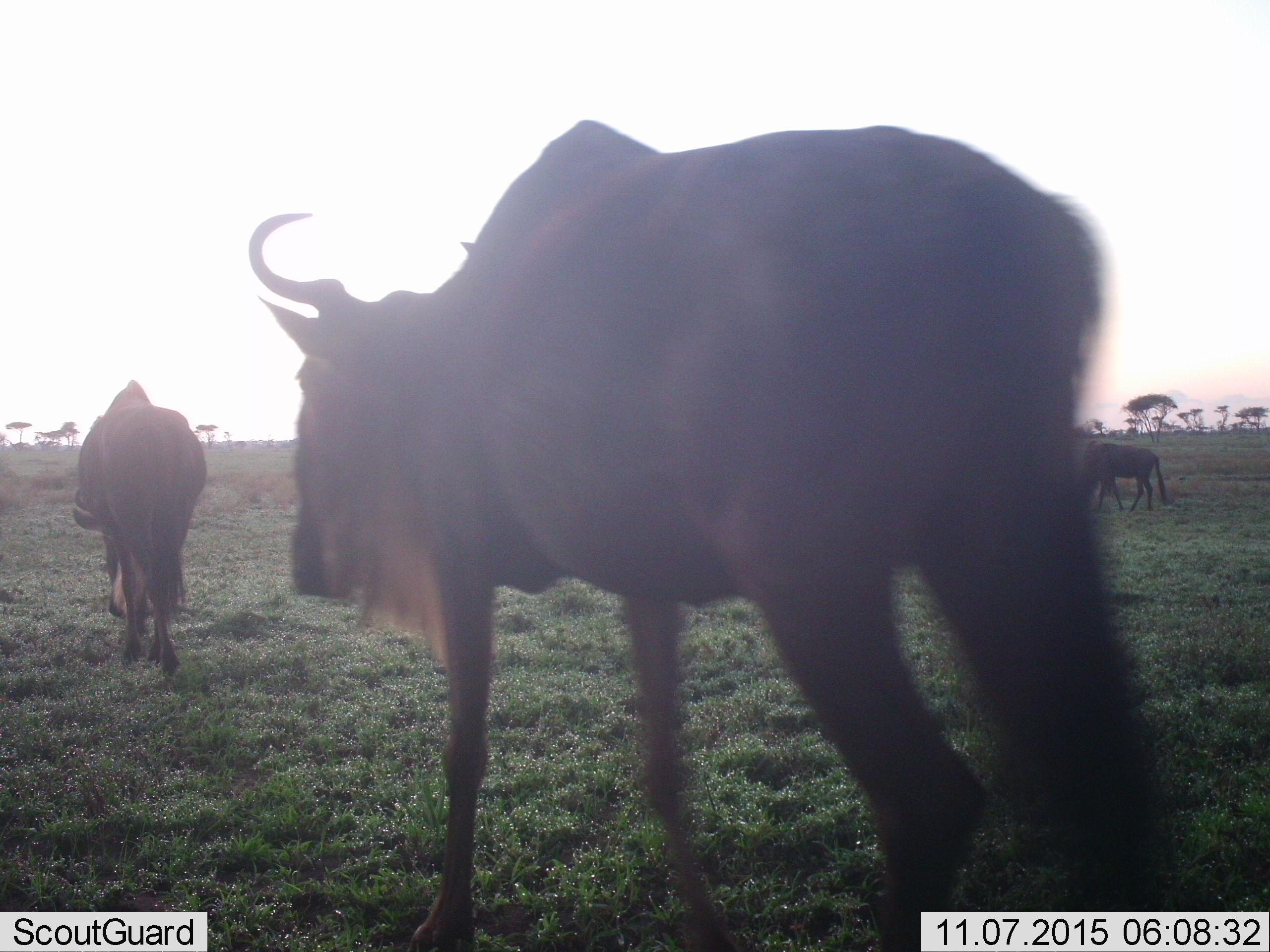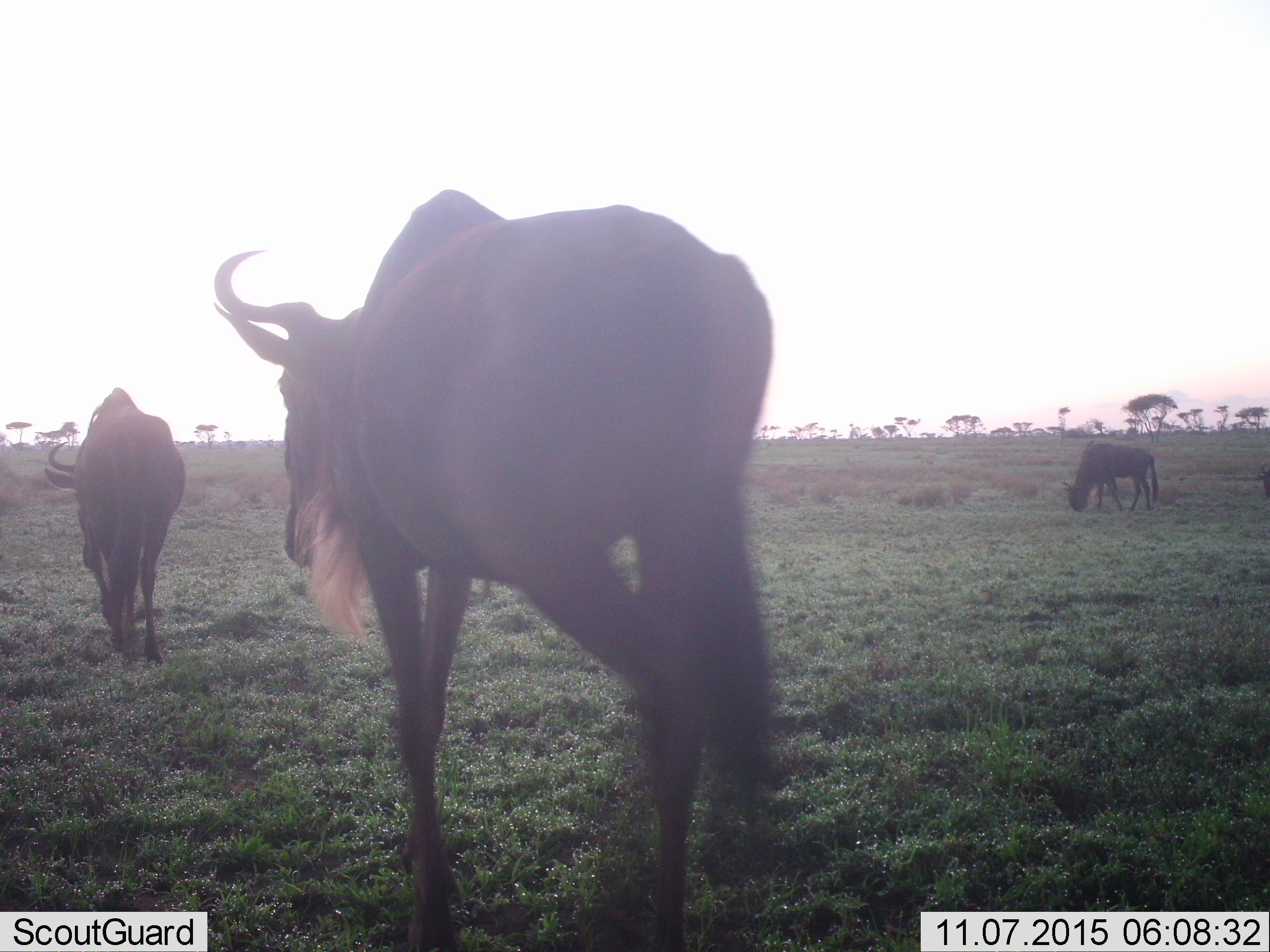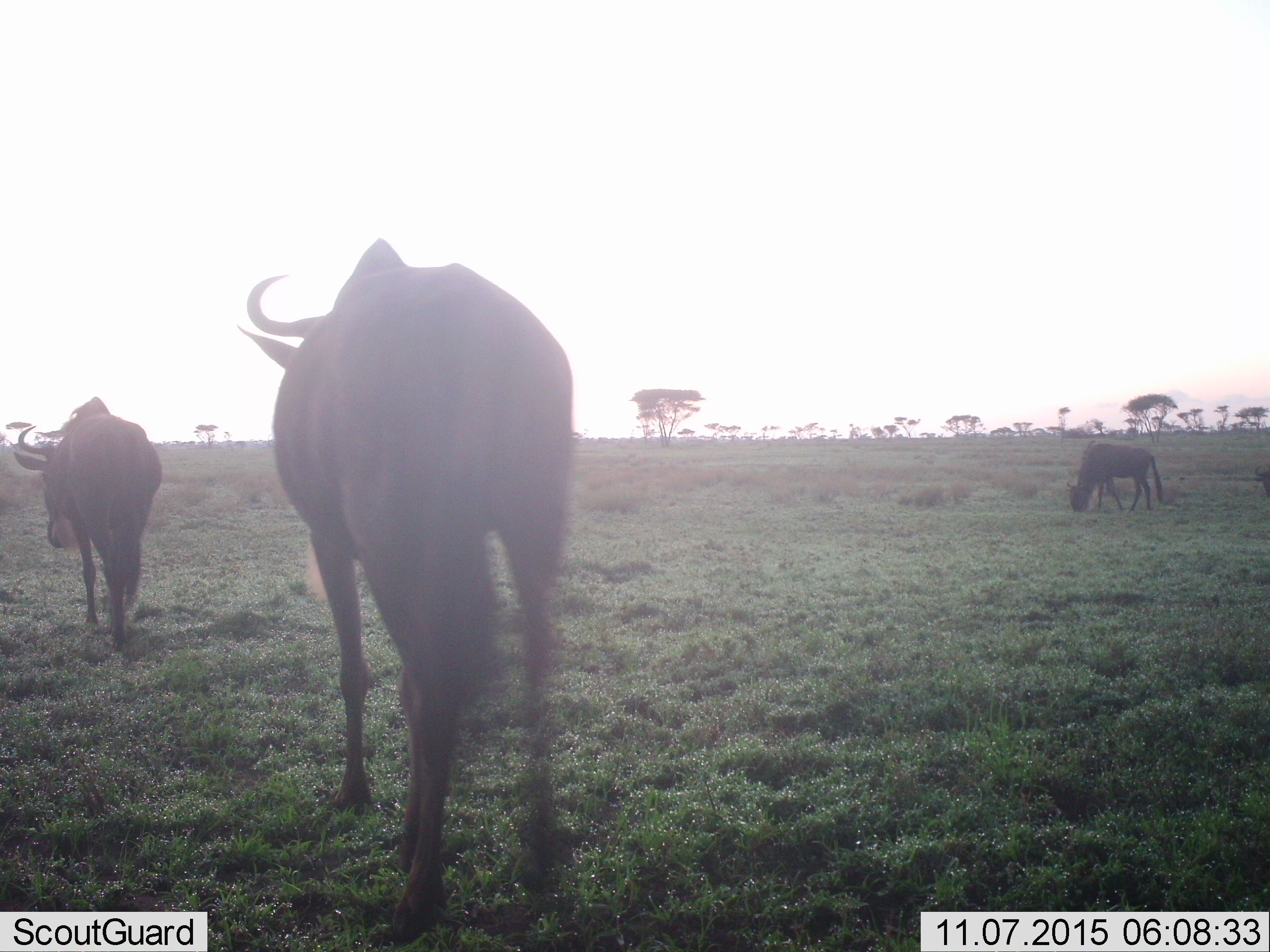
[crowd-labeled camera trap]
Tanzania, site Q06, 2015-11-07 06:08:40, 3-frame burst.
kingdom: Animalia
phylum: Chordata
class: Mammalia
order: Artiodactyla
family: Bovidae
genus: Connochaetes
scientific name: Connochaetes taurinus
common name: blue wildebeest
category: wildebeest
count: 3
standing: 14%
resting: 0%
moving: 100%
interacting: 0%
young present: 0%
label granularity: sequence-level